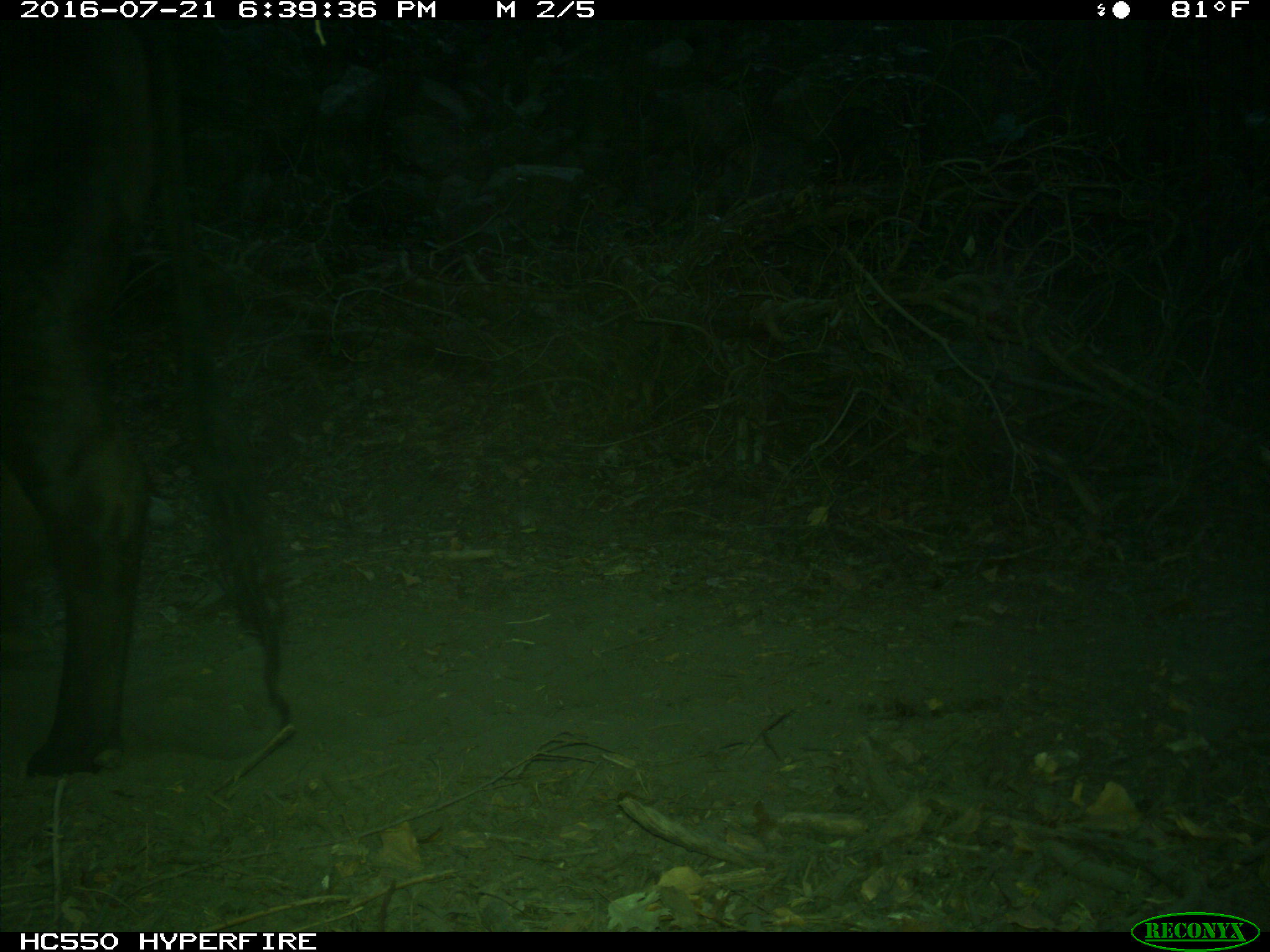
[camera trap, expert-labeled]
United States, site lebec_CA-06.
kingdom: Animalia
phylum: Chordata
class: Mammalia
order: Artiodactyla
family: Bovidae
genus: Bos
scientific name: Bos taurus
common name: domestic cow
Bos taurus (domestic cow).